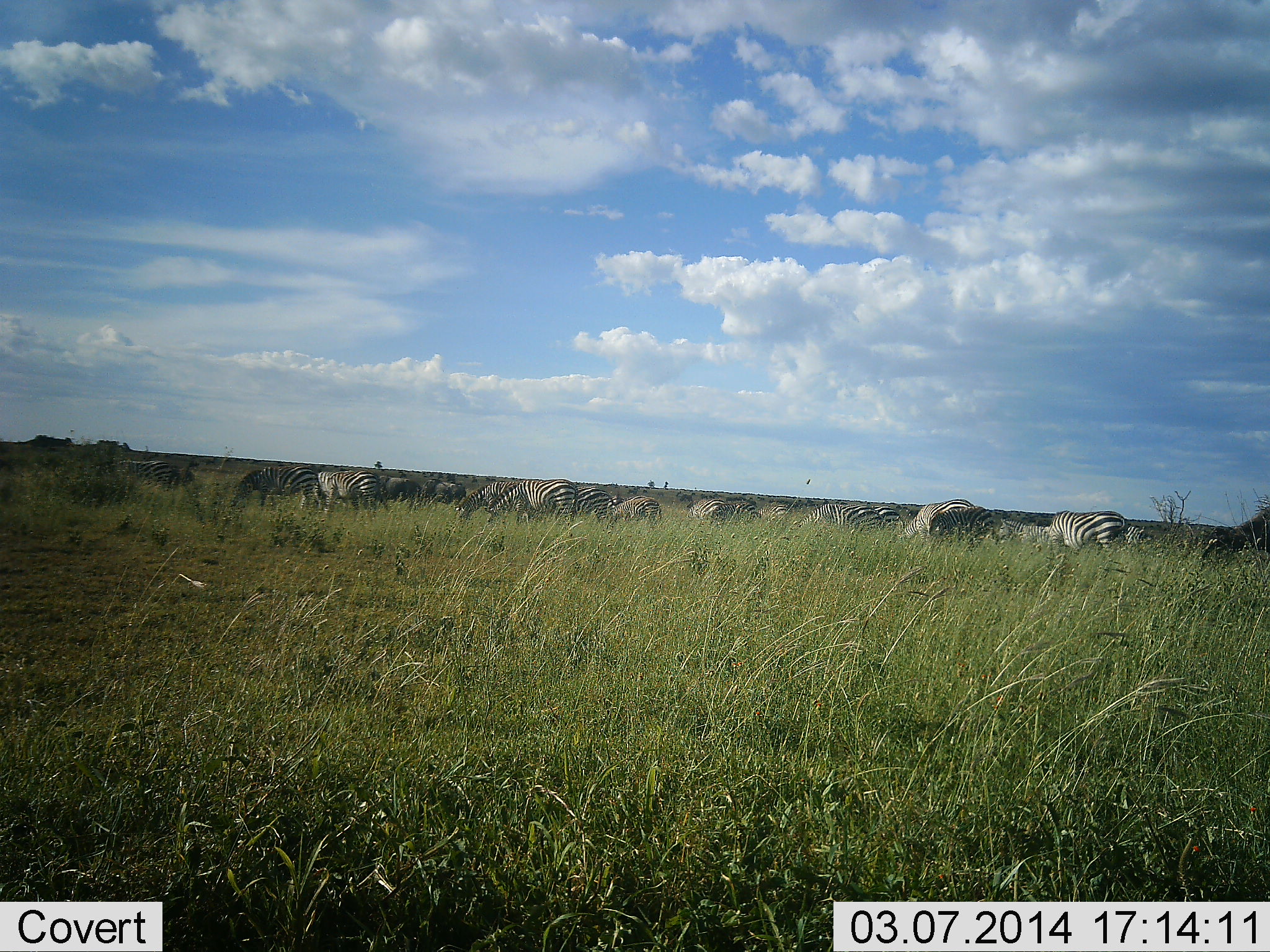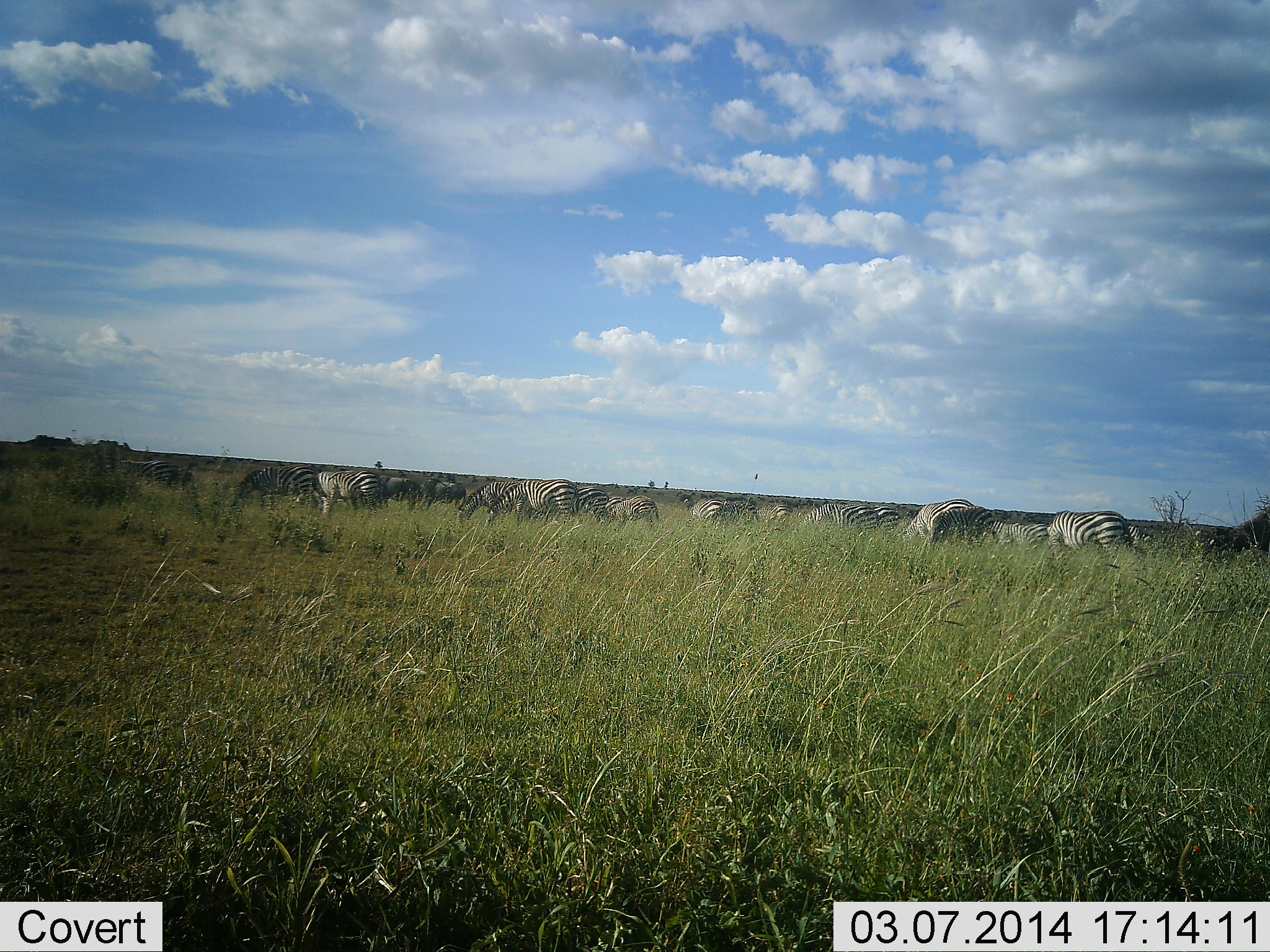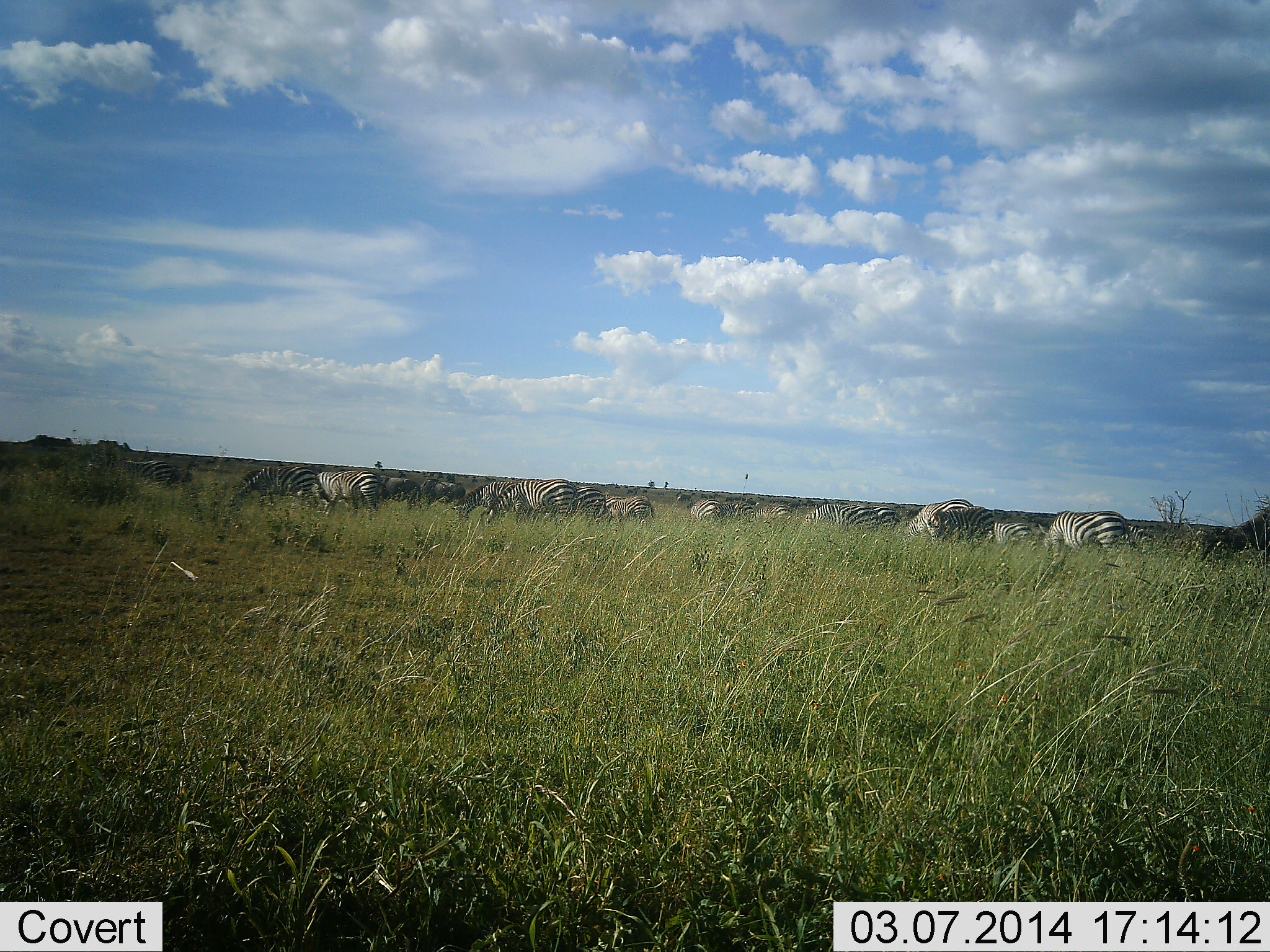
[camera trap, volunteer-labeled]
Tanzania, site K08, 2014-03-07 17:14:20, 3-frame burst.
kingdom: Animalia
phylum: Chordata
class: Mammalia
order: Perissodactyla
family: Equidae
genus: Equus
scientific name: Equus quagga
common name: plains zebra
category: zebra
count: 11-50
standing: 64%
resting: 18%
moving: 27%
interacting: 18%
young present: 0%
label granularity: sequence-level